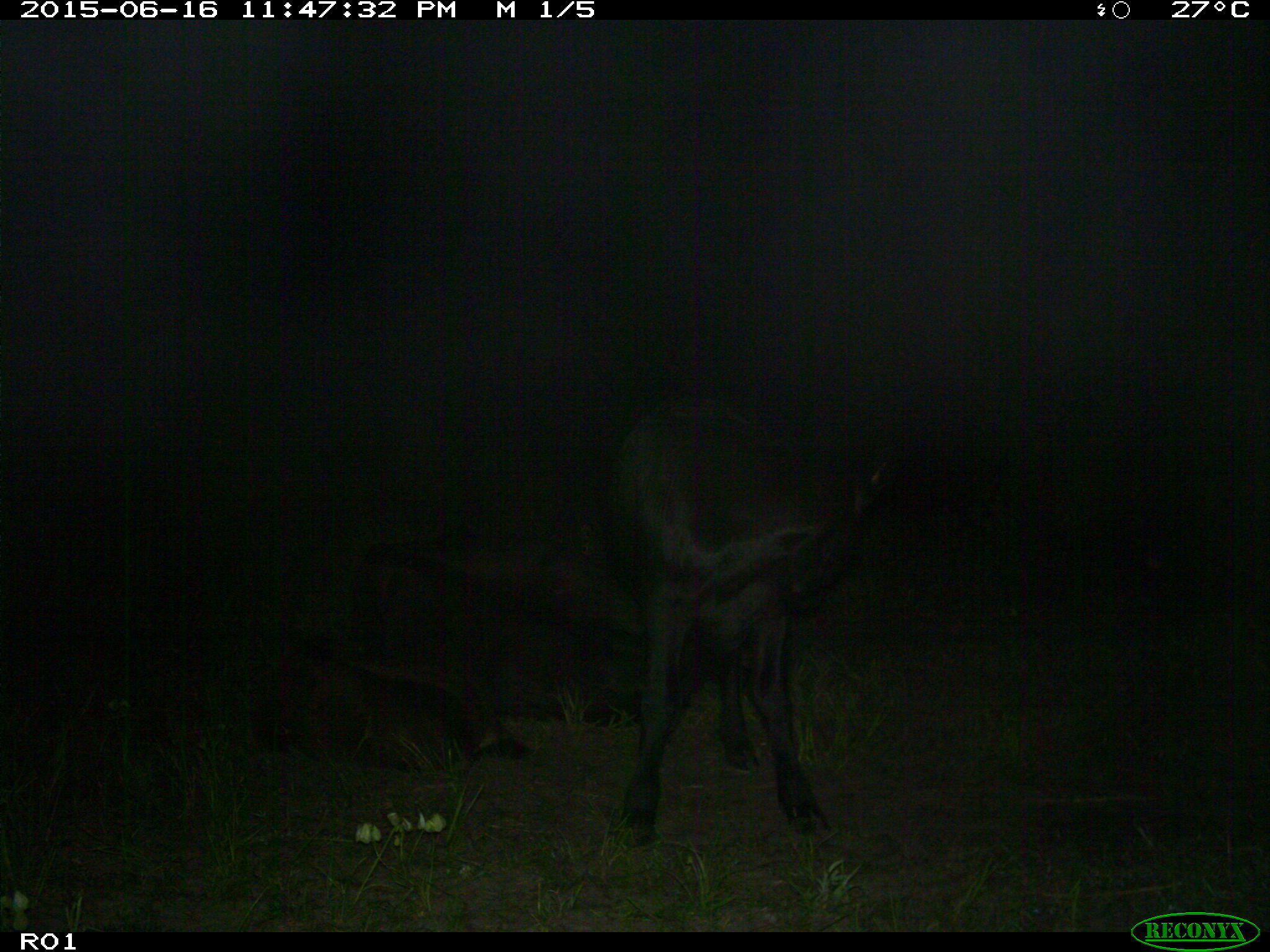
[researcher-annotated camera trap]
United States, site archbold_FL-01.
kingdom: Animalia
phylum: Chordata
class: Mammalia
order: Artiodactyla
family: Bovidae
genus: Bos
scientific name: Bos taurus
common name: domestic cow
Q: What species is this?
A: Bos taurus (domestic cow).